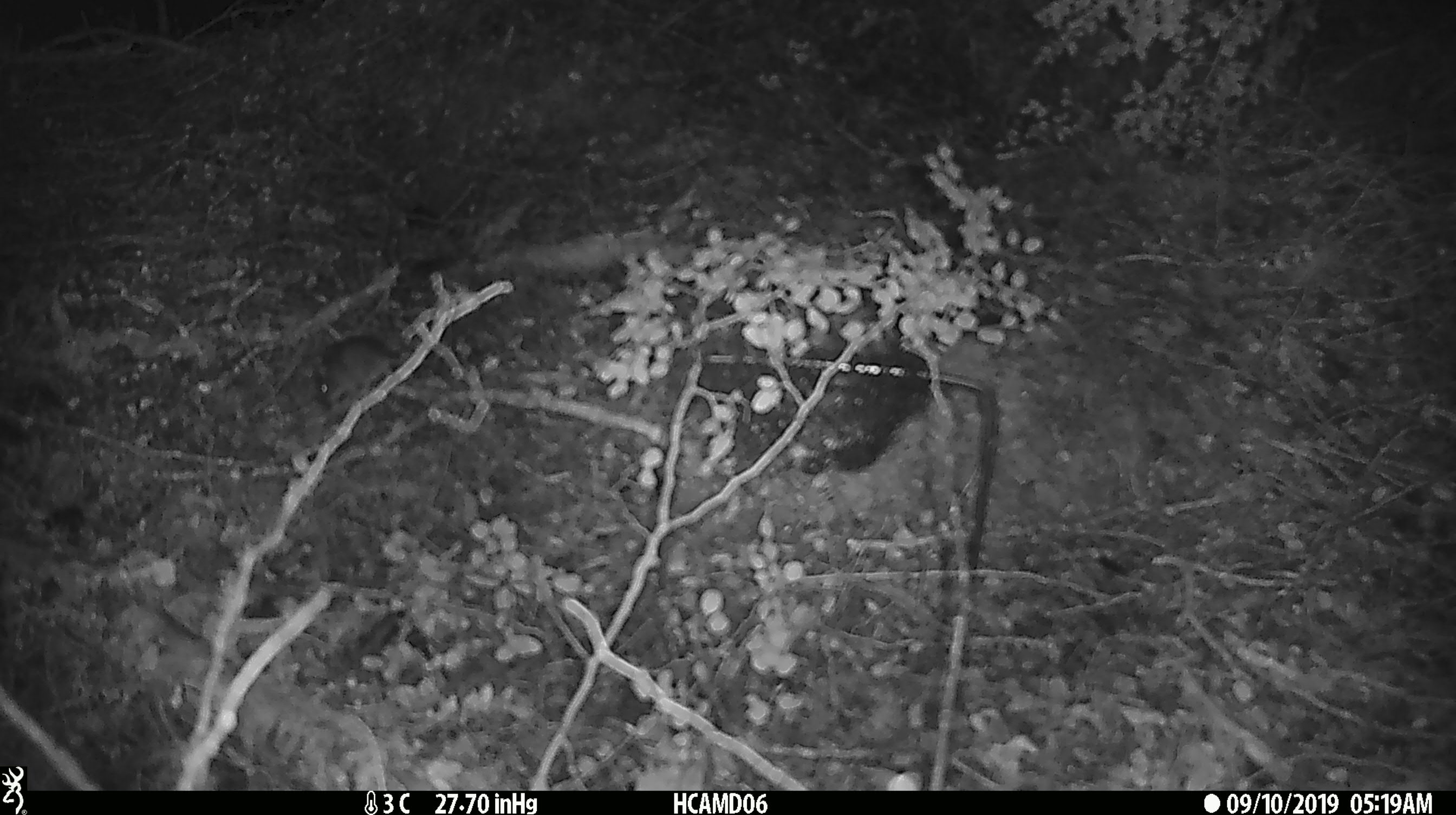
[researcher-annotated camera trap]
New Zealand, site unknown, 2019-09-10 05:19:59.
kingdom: Animalia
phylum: Chordata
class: Mammalia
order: Rodentia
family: Muridae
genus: Mus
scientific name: Mus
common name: mouse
Mouse (Mus).